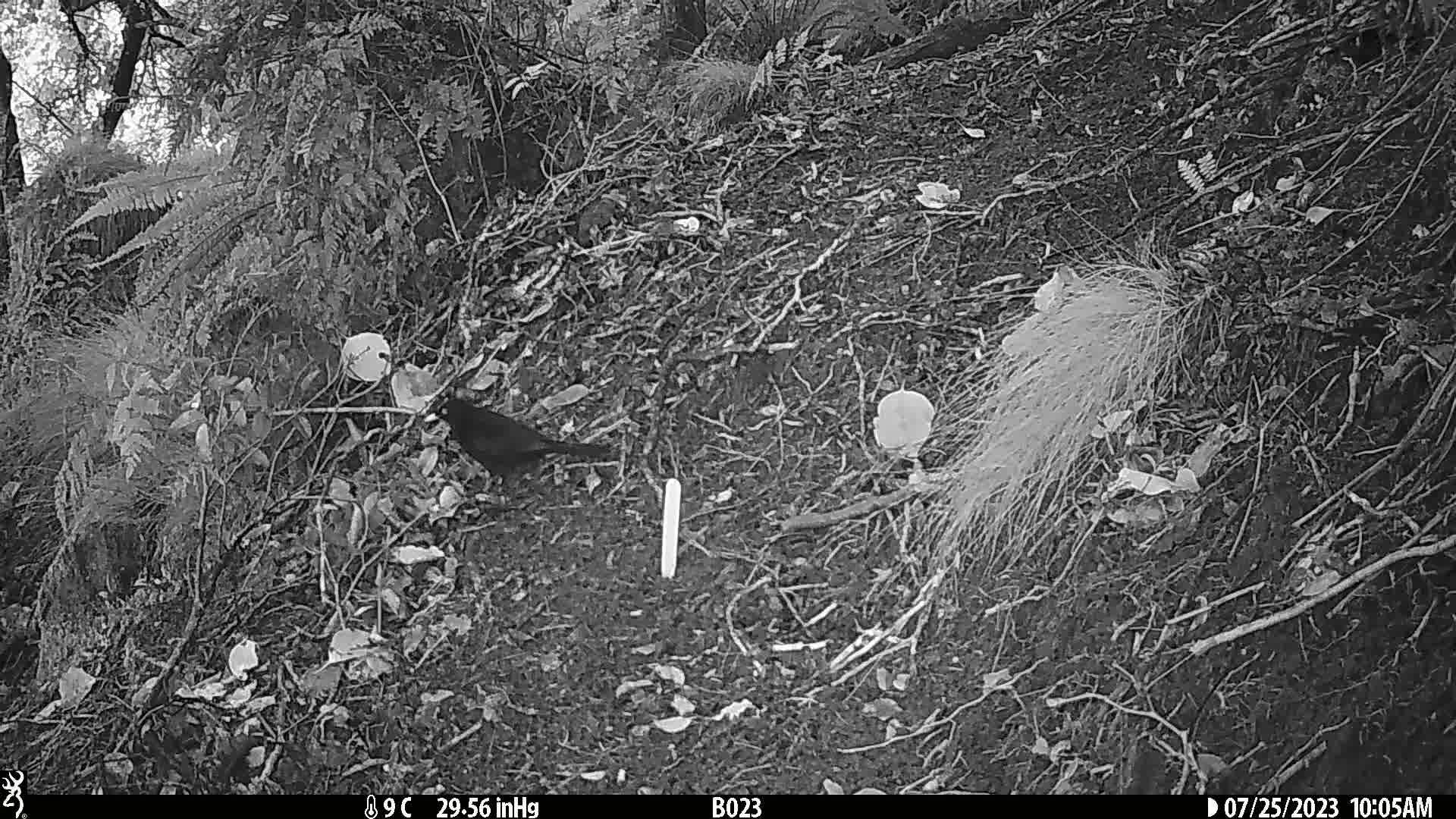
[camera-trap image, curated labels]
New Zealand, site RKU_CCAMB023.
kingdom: Animalia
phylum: Chordata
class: Aves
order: Passeriformes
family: Turdidae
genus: Turdus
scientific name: Turdus merula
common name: eurasian blackbird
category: blackbird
Blackbird (eurasian blackbird) (Turdus merula).